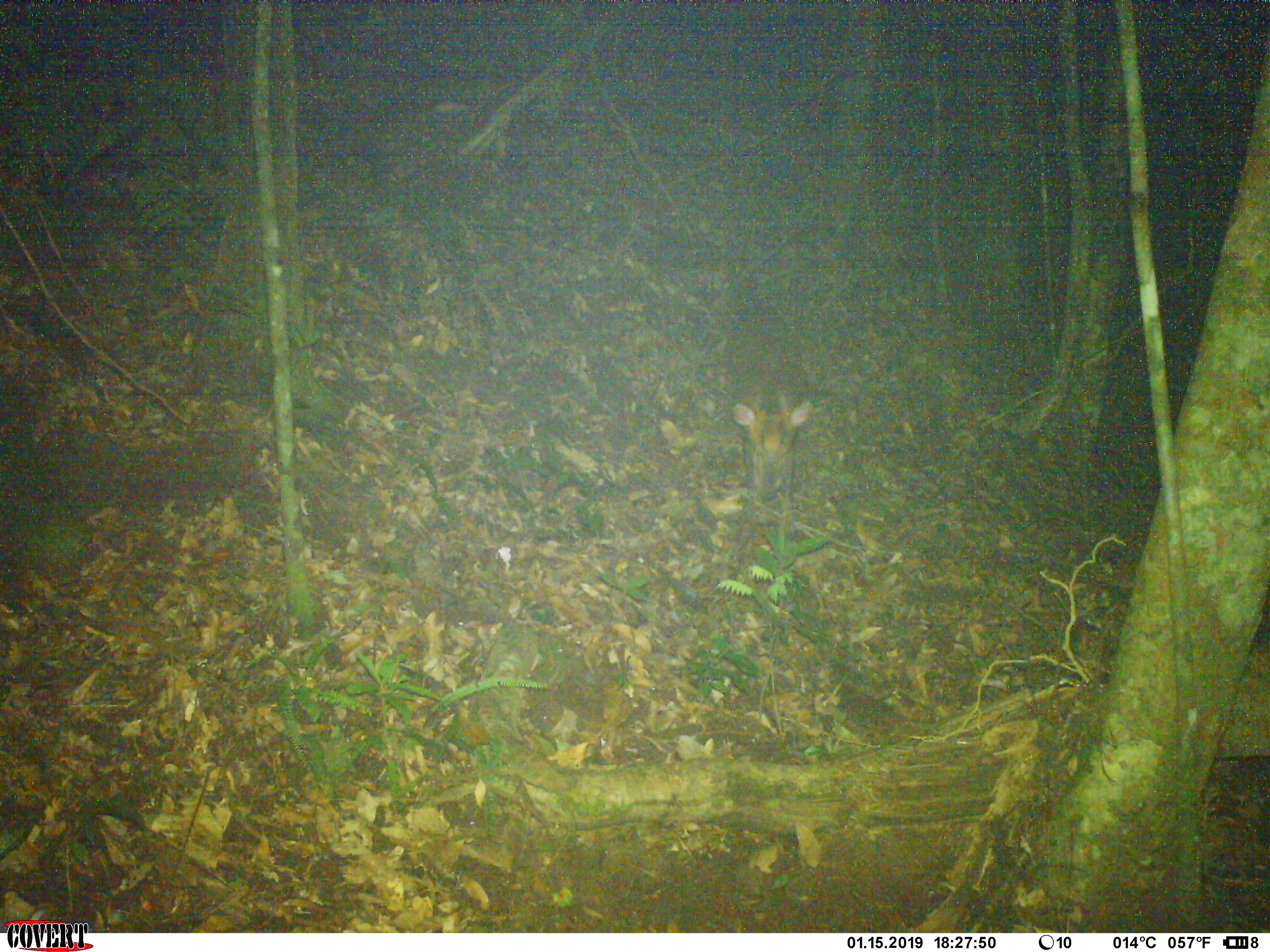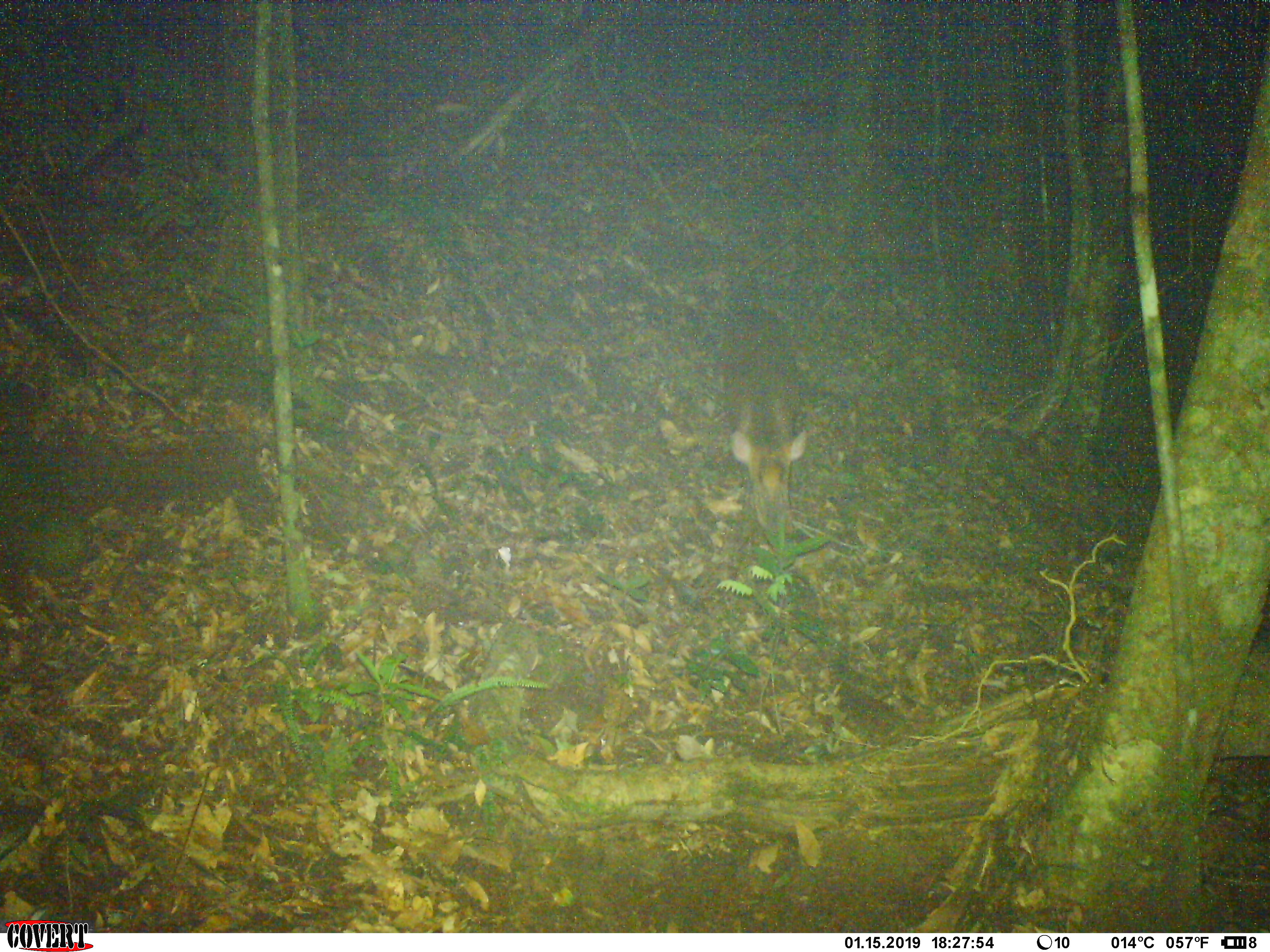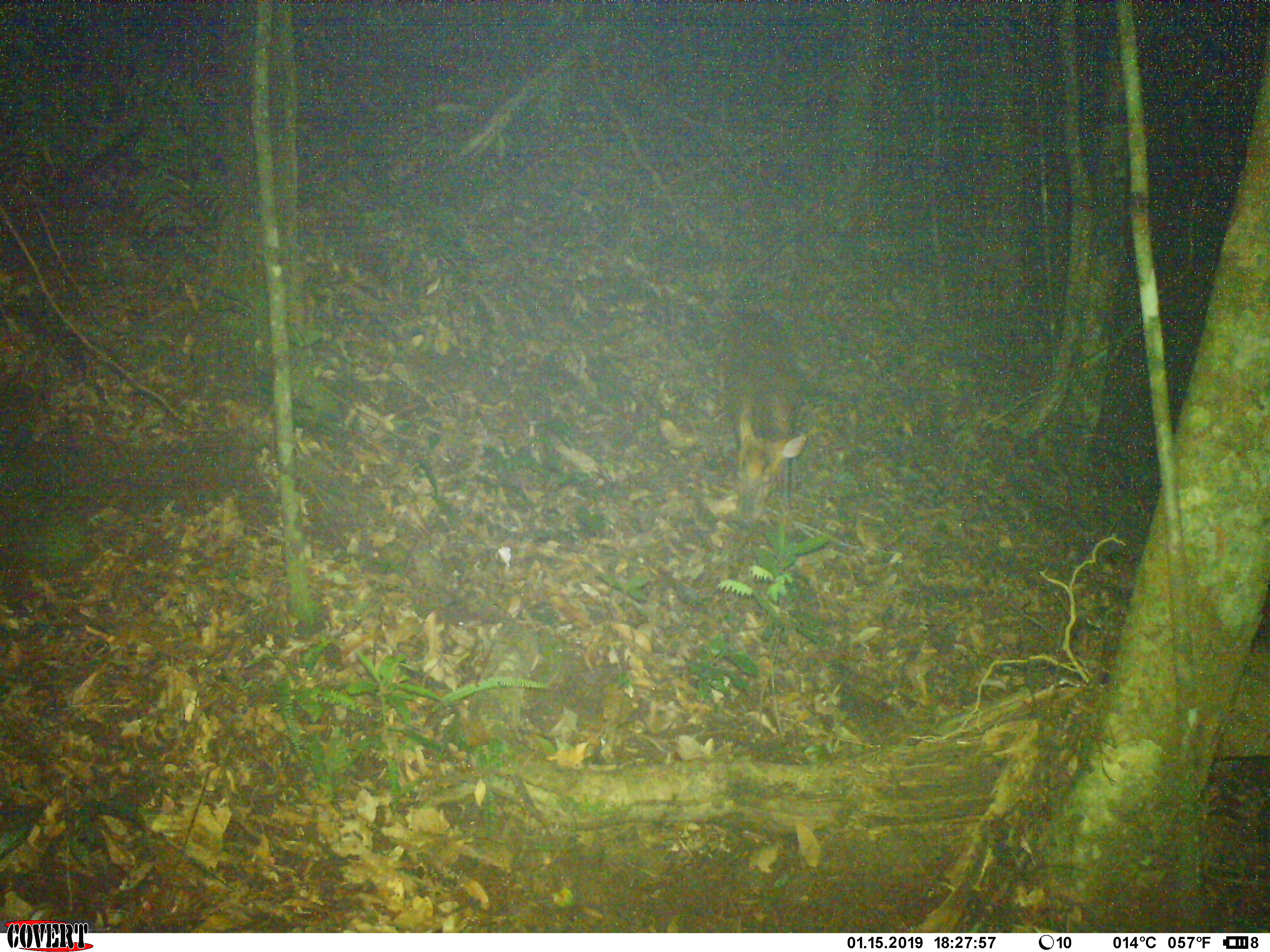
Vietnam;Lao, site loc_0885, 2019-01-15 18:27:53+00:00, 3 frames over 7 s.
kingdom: Animalia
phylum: Chordata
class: Mammalia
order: Artiodactyla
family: Cervidae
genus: Muntiacus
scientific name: Muntiacus rooseveltorum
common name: roosevelt's muntjac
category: roosevelts muntjac group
Roosevelts muntjac group (roosevelt's muntjac) (Muntiacus rooseveltorum). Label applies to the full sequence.